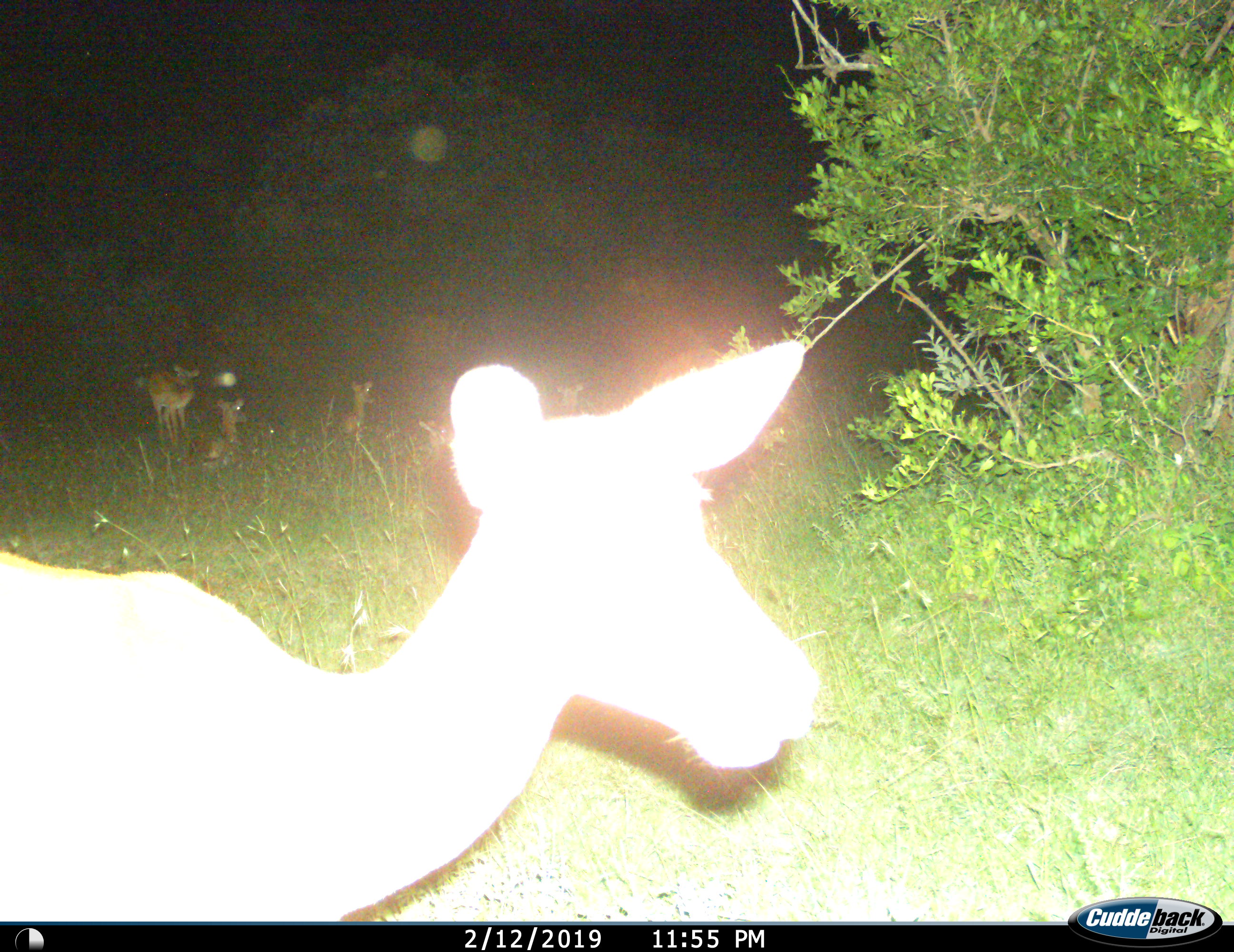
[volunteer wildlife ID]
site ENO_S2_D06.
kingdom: Animalia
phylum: Chordata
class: Mammalia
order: Artiodactyla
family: Bovidae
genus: Aepyceros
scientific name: Aepyceros melampus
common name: impala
Impala (Aepyceros melampus), count 5. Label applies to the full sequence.